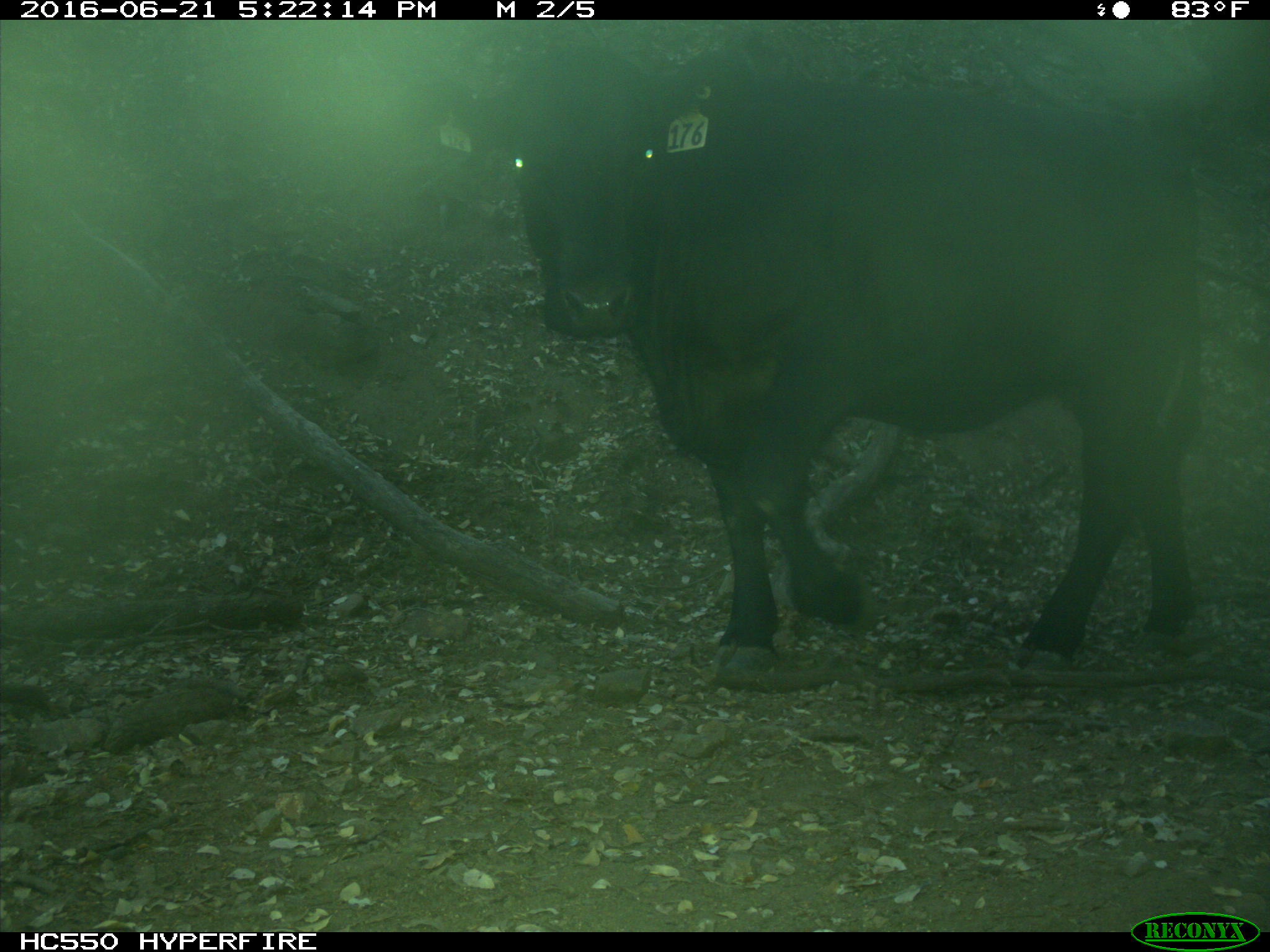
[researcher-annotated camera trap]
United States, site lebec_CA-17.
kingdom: Animalia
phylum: Chordata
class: Mammalia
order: Artiodactyla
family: Bovidae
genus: Bos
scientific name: Bos taurus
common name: domestic cow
Bos taurus (domestic cow).